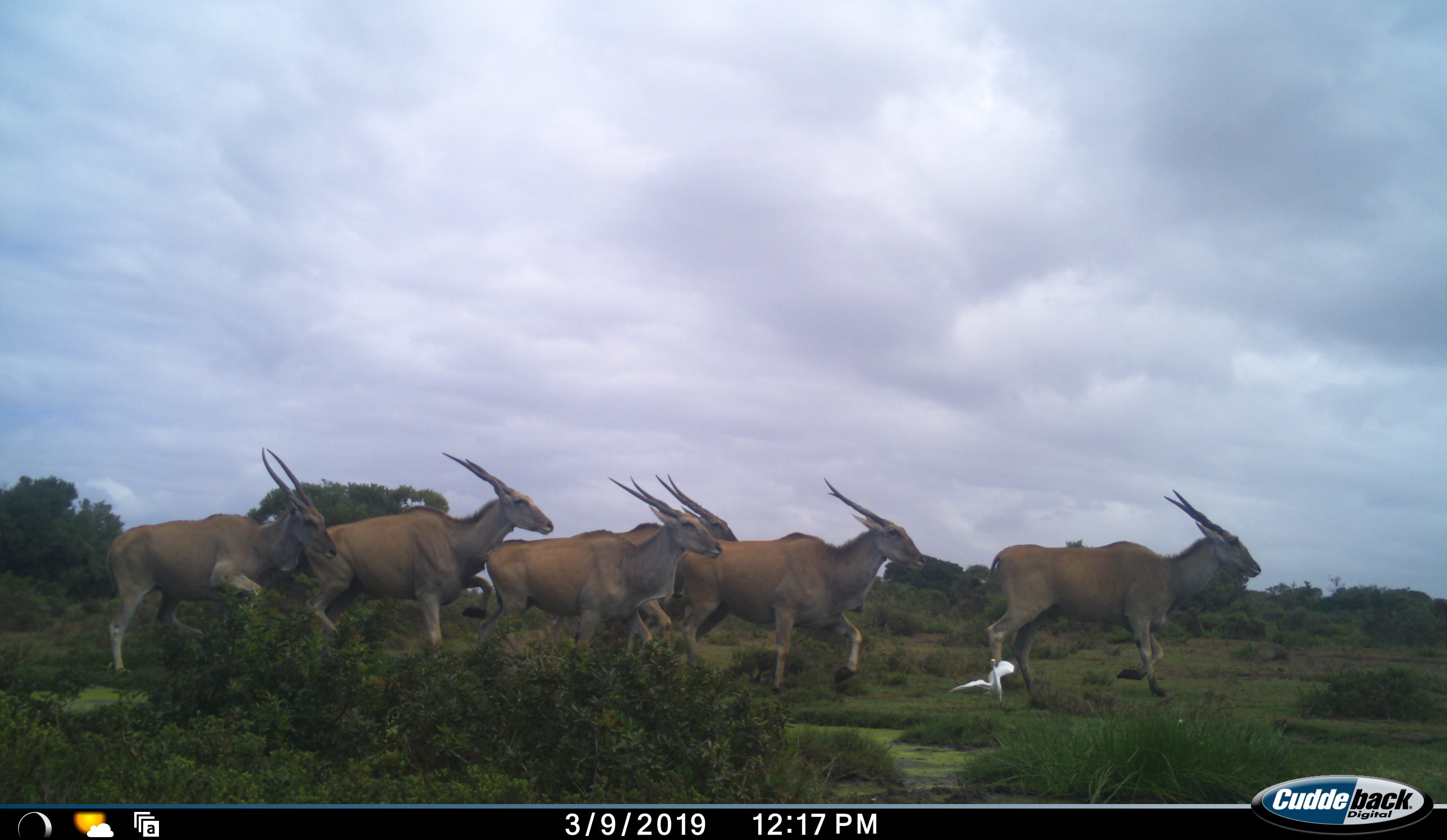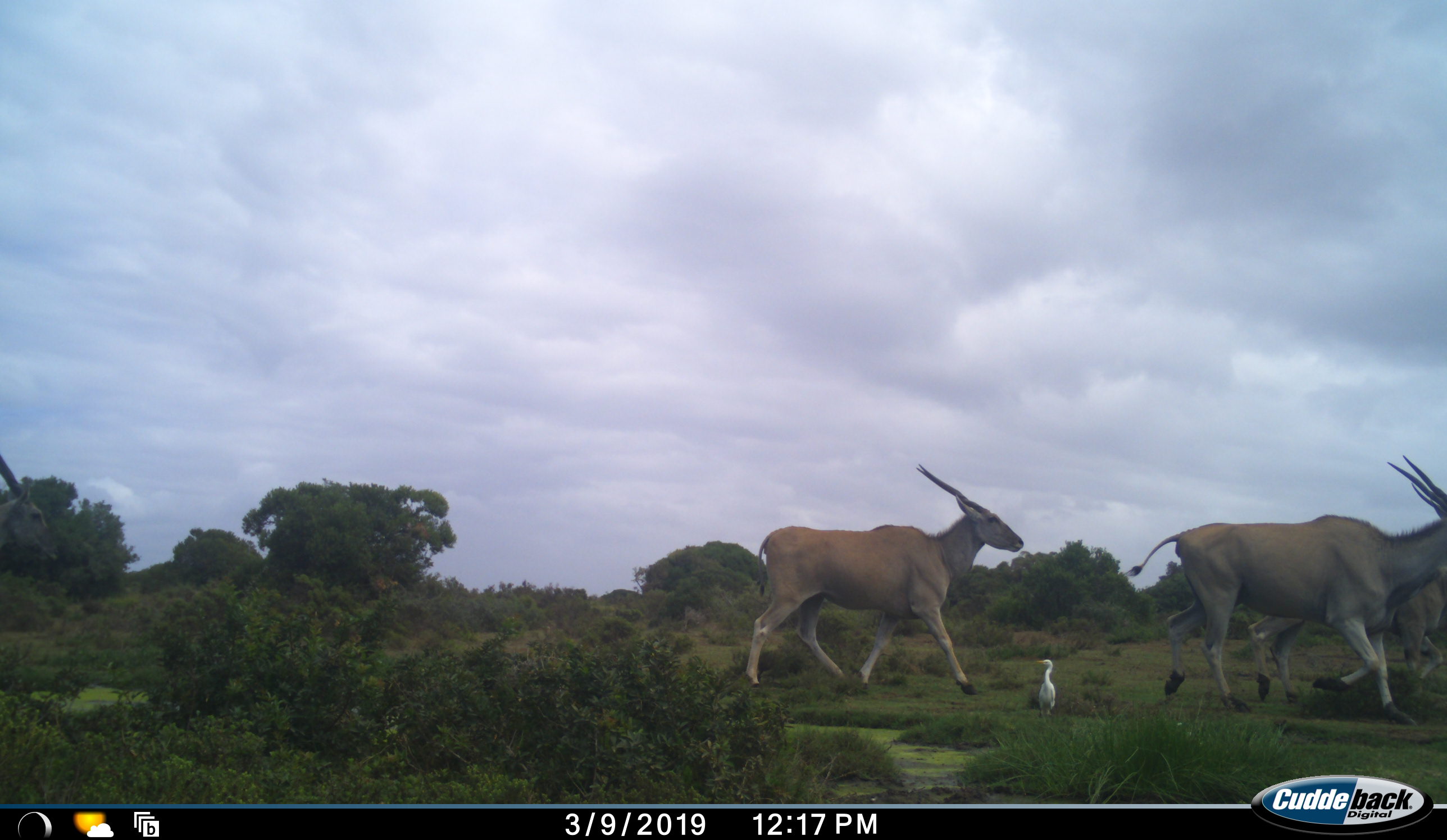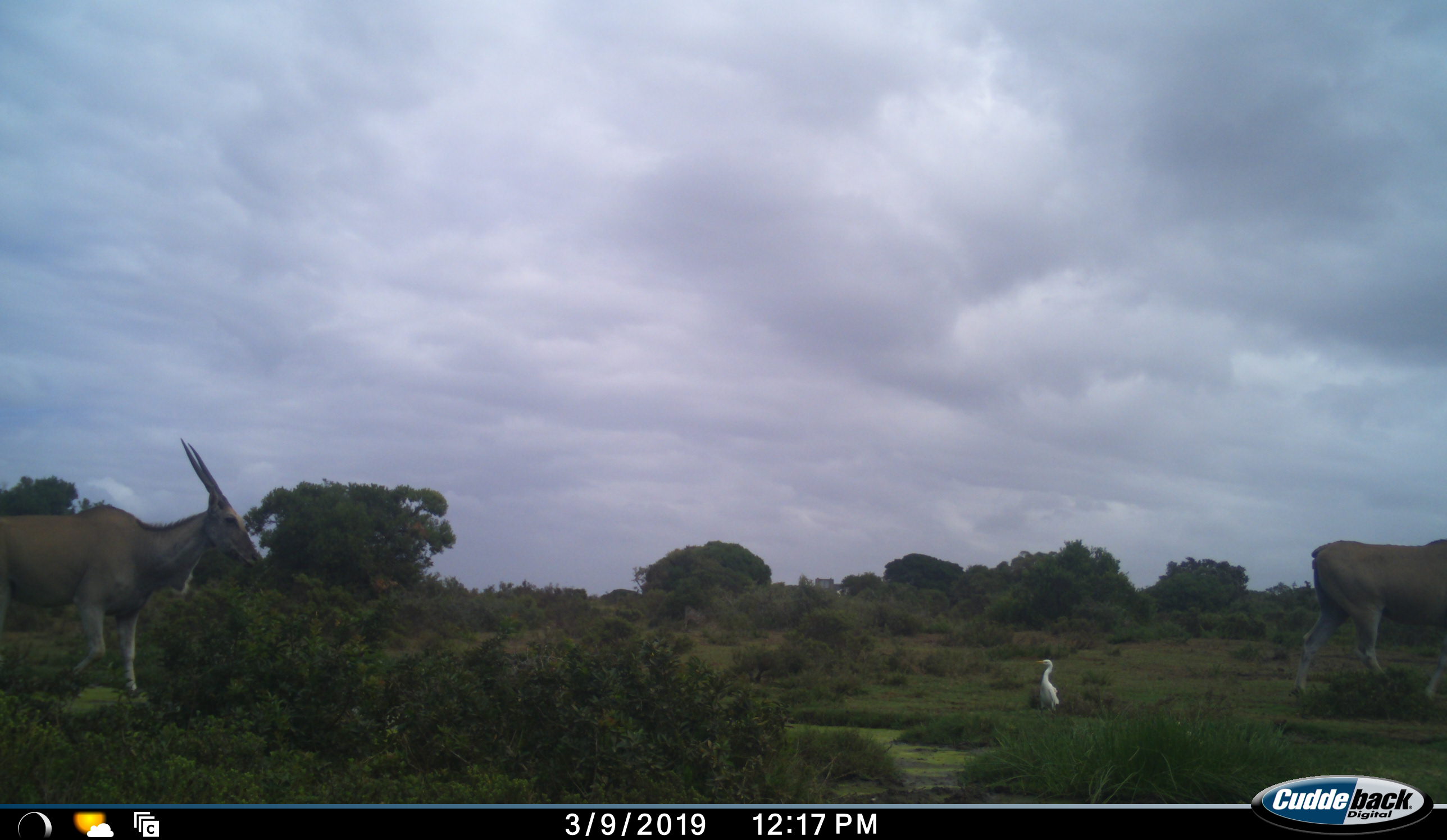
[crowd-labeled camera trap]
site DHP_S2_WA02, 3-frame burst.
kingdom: Animalia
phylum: Chordata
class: Mammalia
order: Artiodactyla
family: Bovidae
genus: Tragelaphus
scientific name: Tragelaphus oryx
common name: eland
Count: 7.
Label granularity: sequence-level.